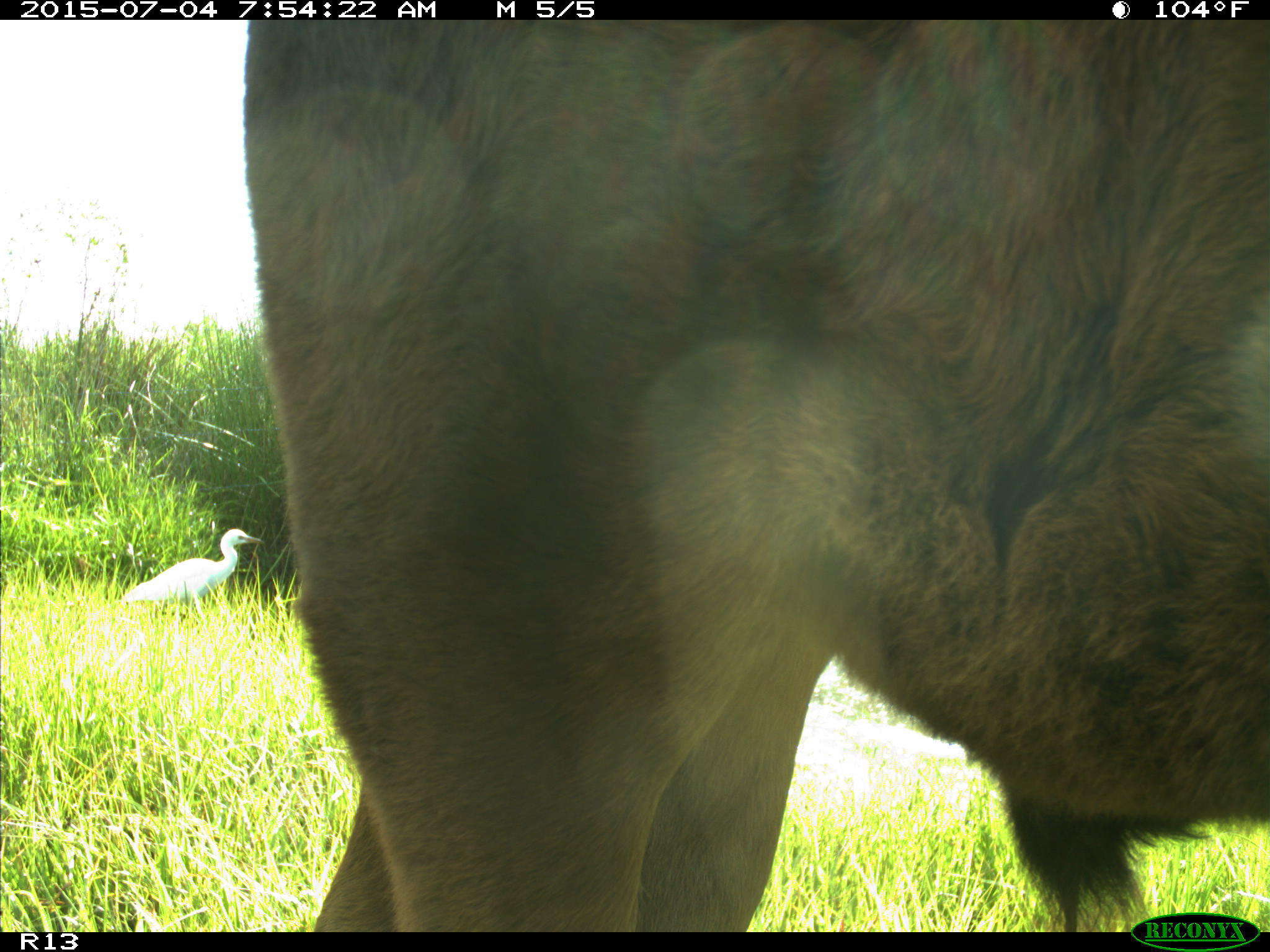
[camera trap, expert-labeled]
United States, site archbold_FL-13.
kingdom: Animalia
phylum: Chordata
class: Mammalia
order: Artiodactyla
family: Bovidae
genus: Bos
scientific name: Bos taurus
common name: domestic cow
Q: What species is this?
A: Bos taurus (domestic cow).